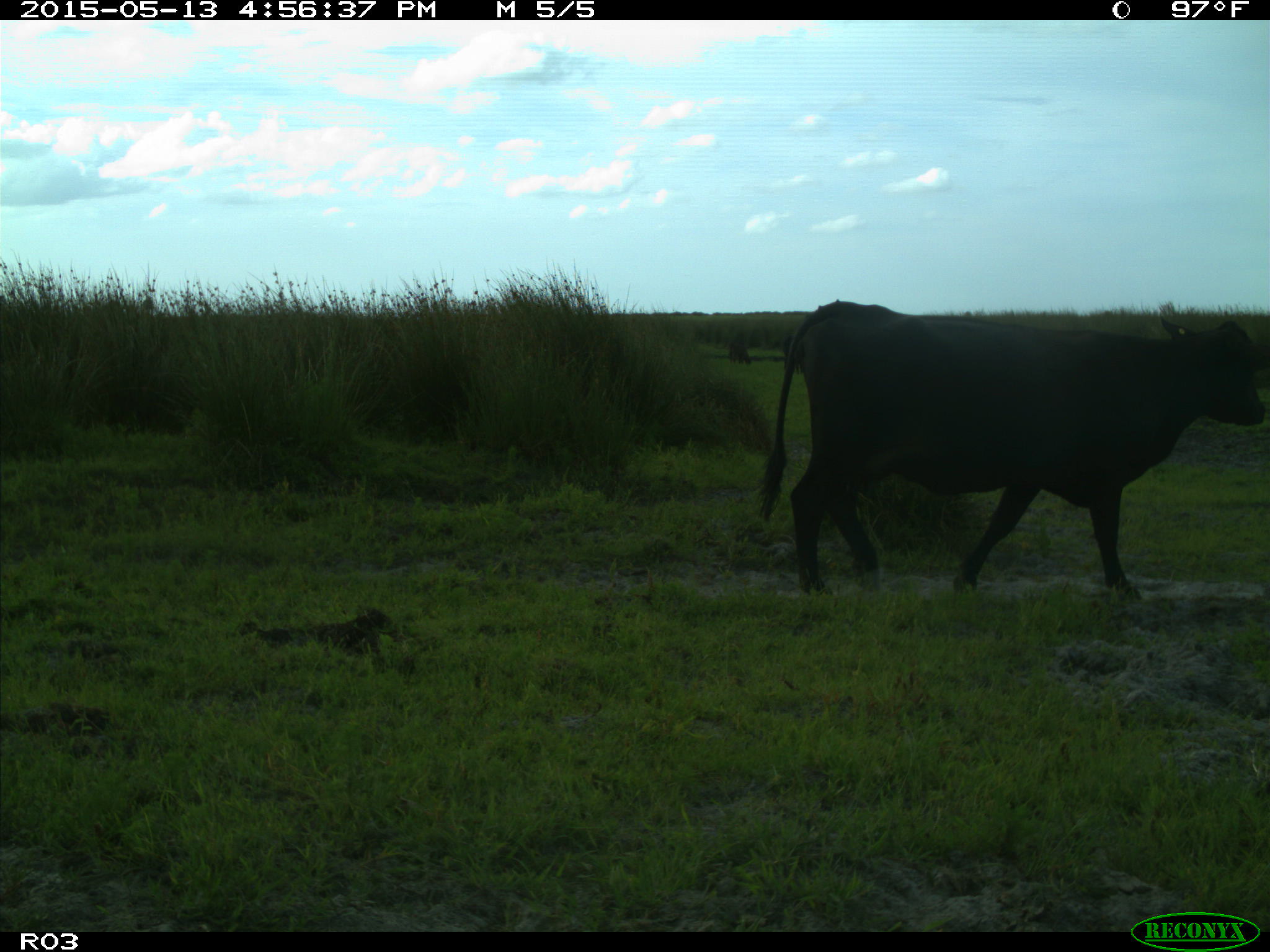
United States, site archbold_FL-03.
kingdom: Animalia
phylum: Chordata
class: Mammalia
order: Artiodactyla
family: Bovidae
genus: Bos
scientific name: Bos taurus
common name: domestic cow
Bos taurus (domestic cow).